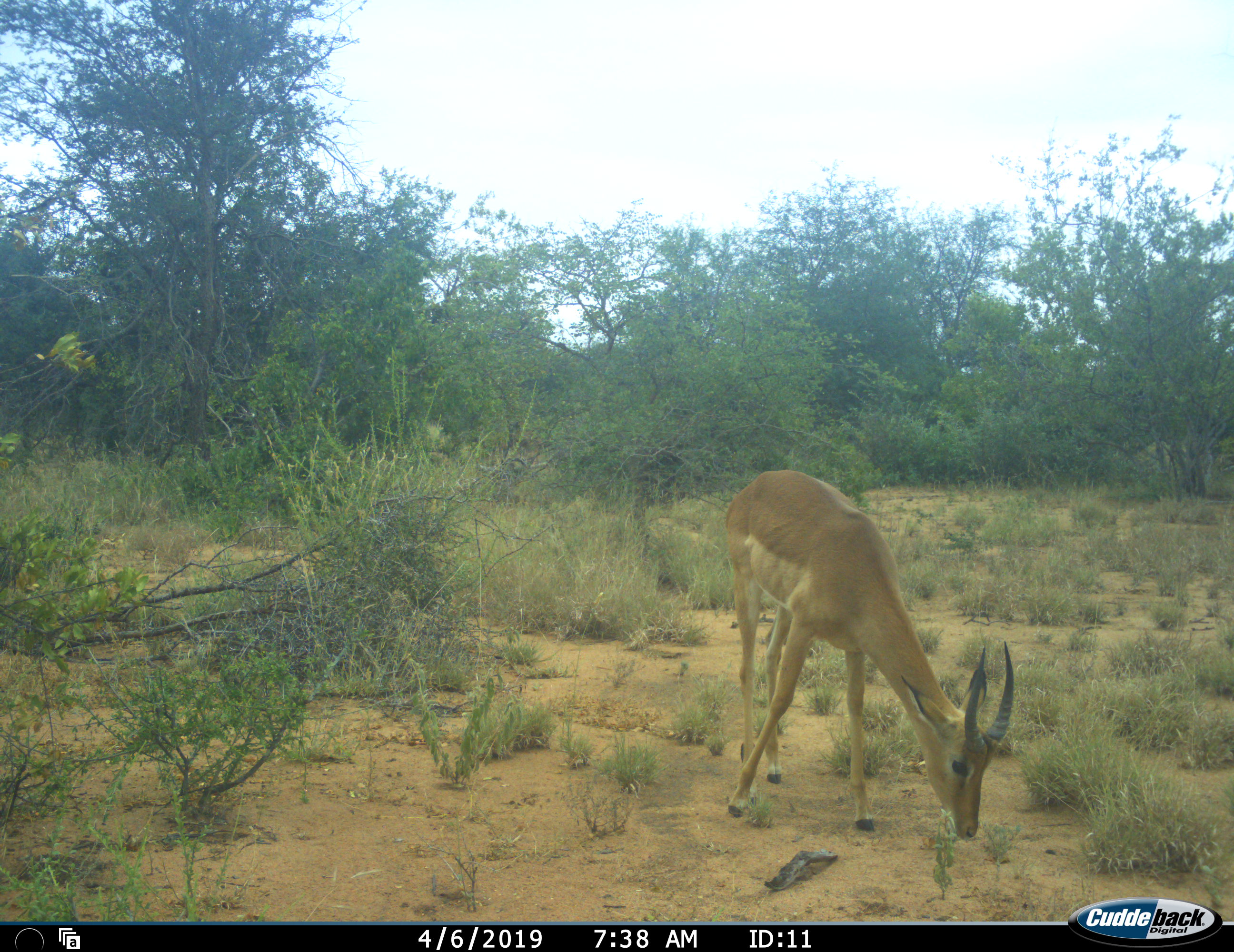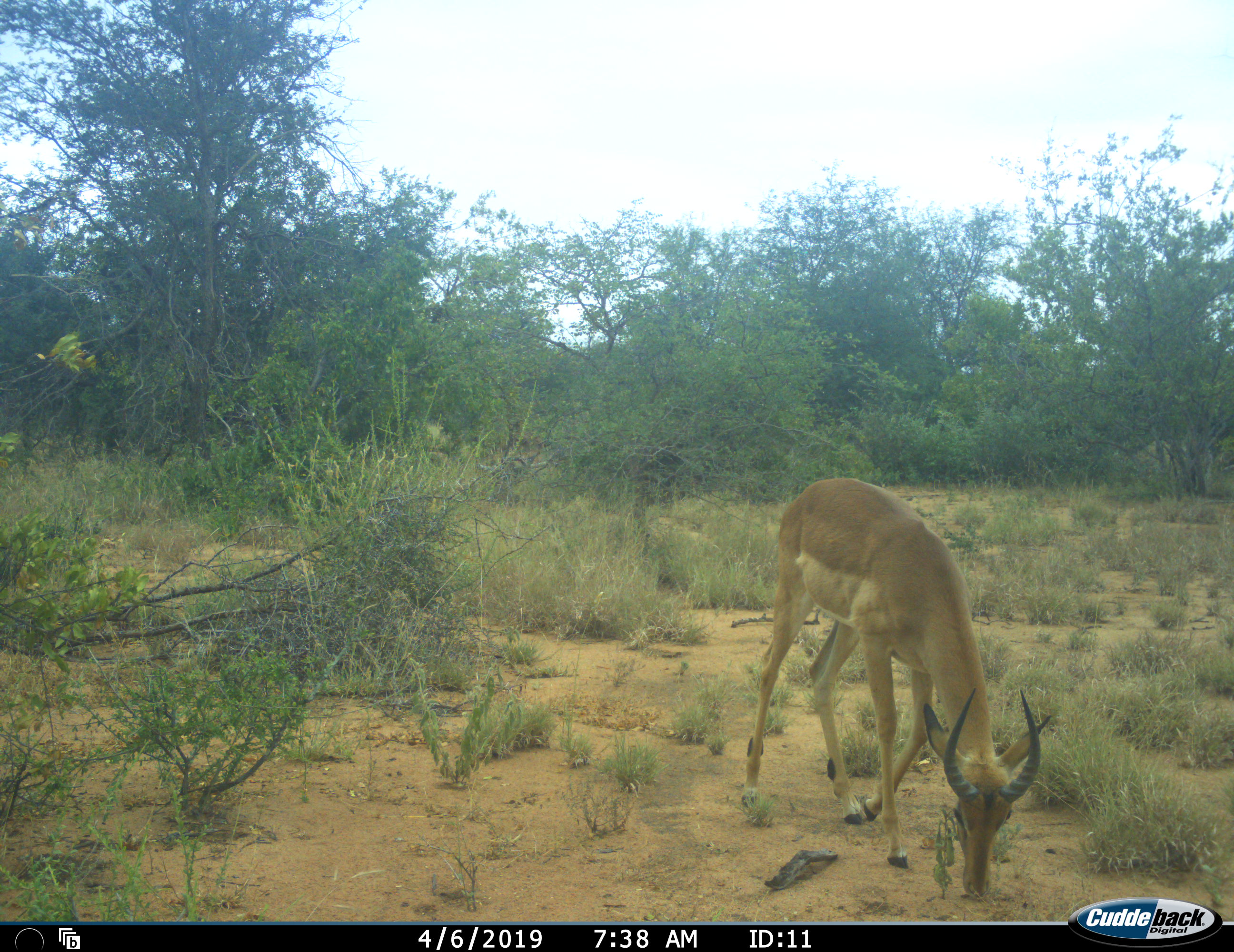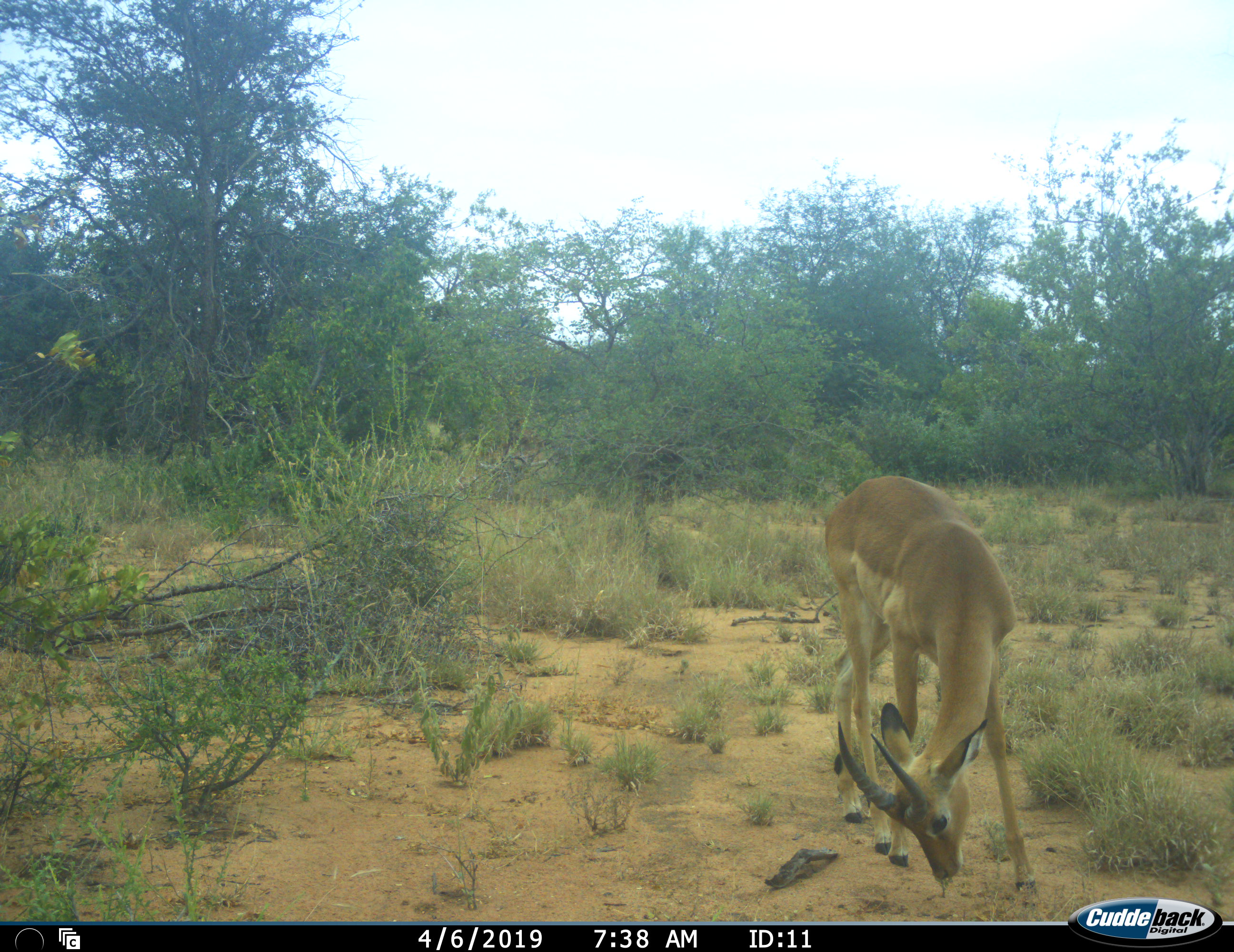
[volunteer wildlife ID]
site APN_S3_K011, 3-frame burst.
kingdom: Animalia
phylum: Chordata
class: Mammalia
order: Artiodactyla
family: Bovidae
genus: Aepyceros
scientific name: Aepyceros melampus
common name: impala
Impala (Aepyceros melampus), count 1. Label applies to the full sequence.